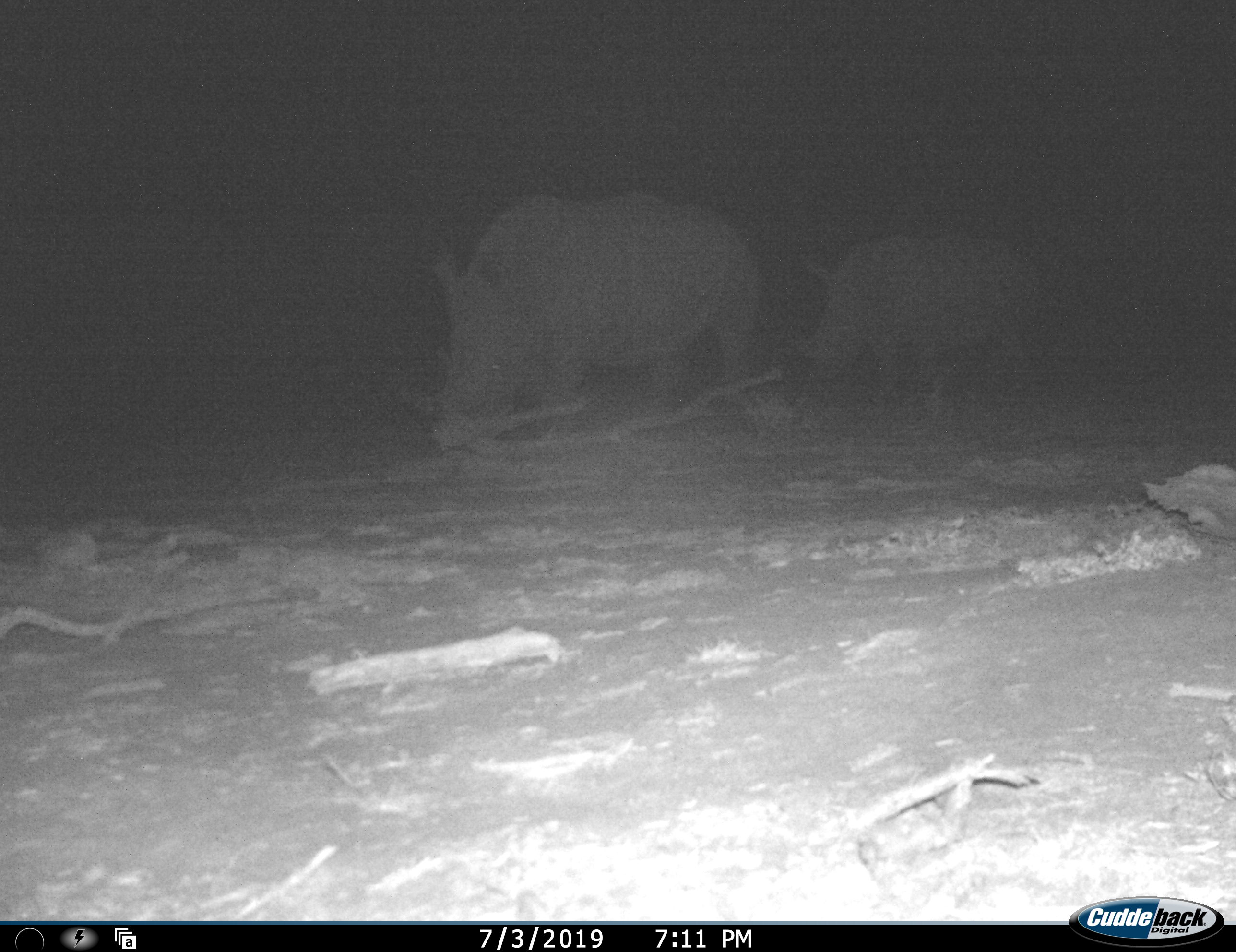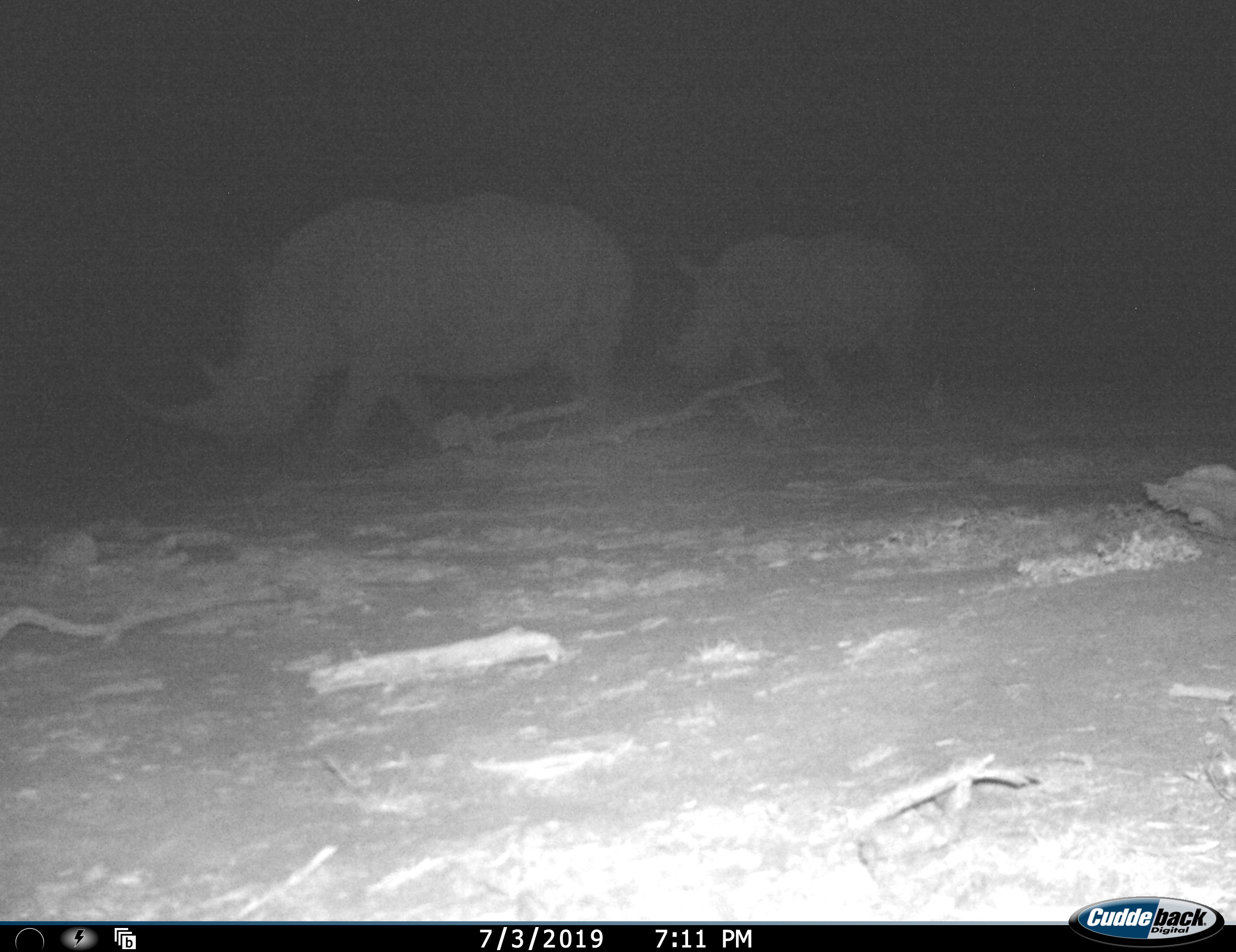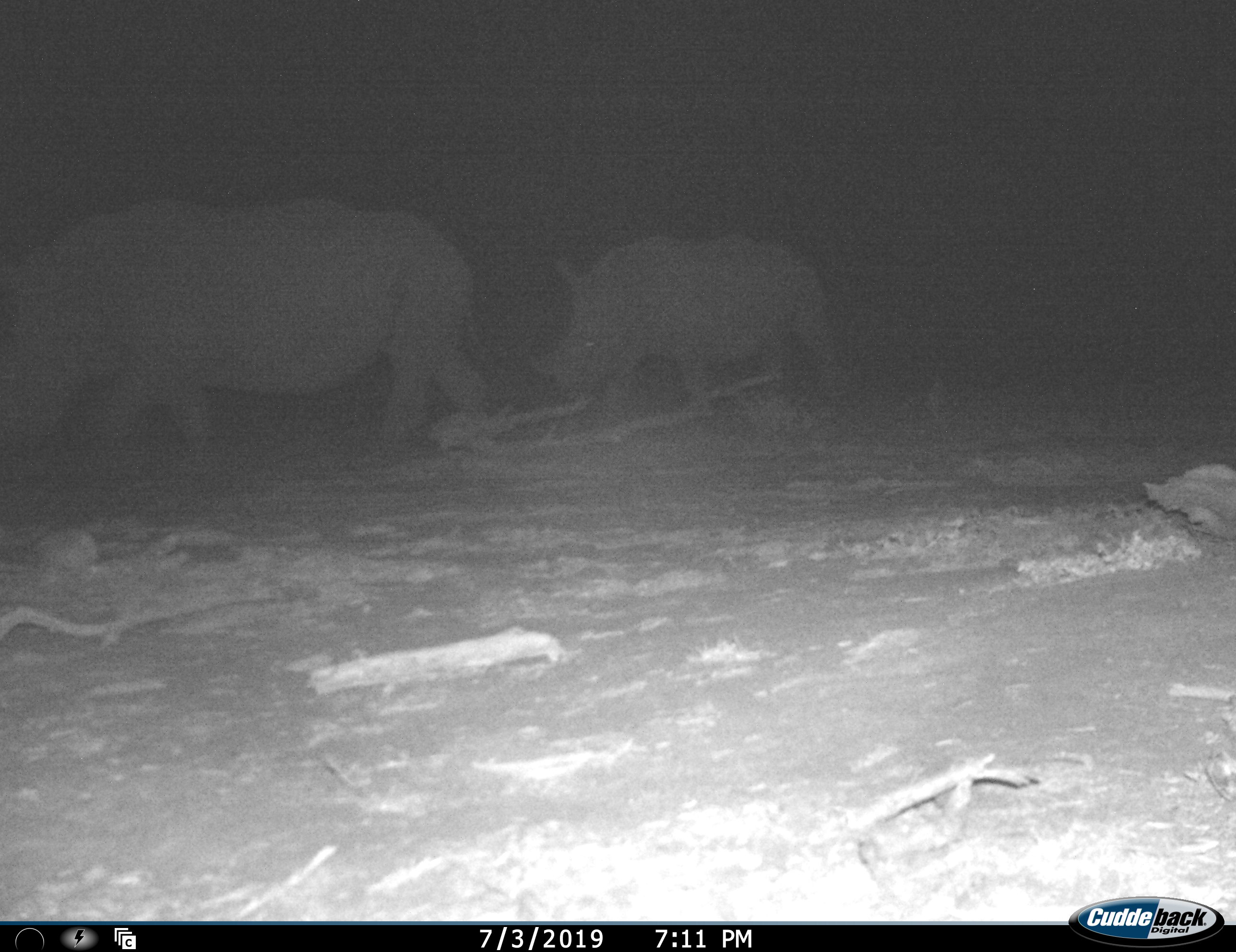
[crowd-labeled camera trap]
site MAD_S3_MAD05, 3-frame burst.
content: unidentified animal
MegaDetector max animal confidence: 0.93